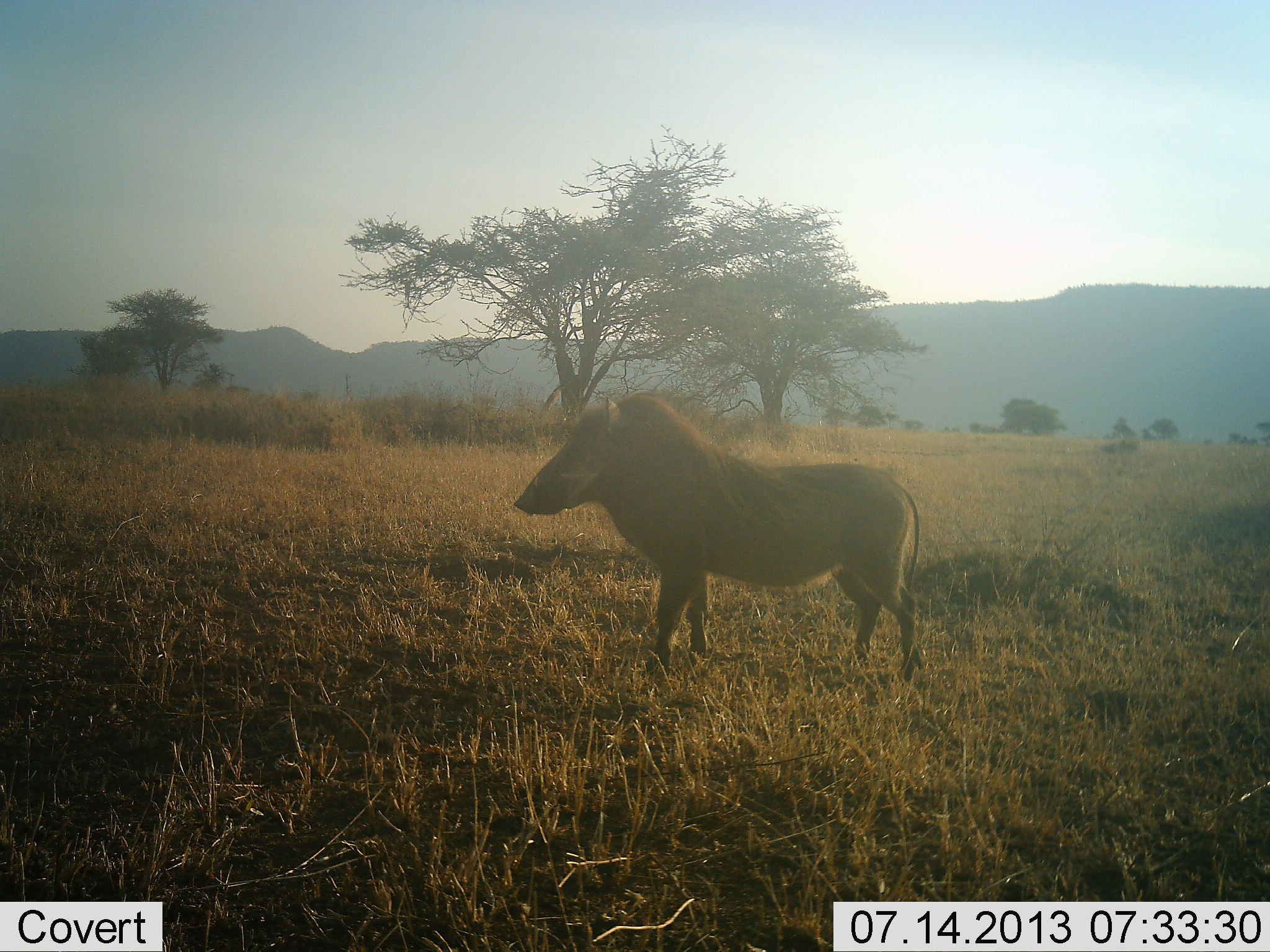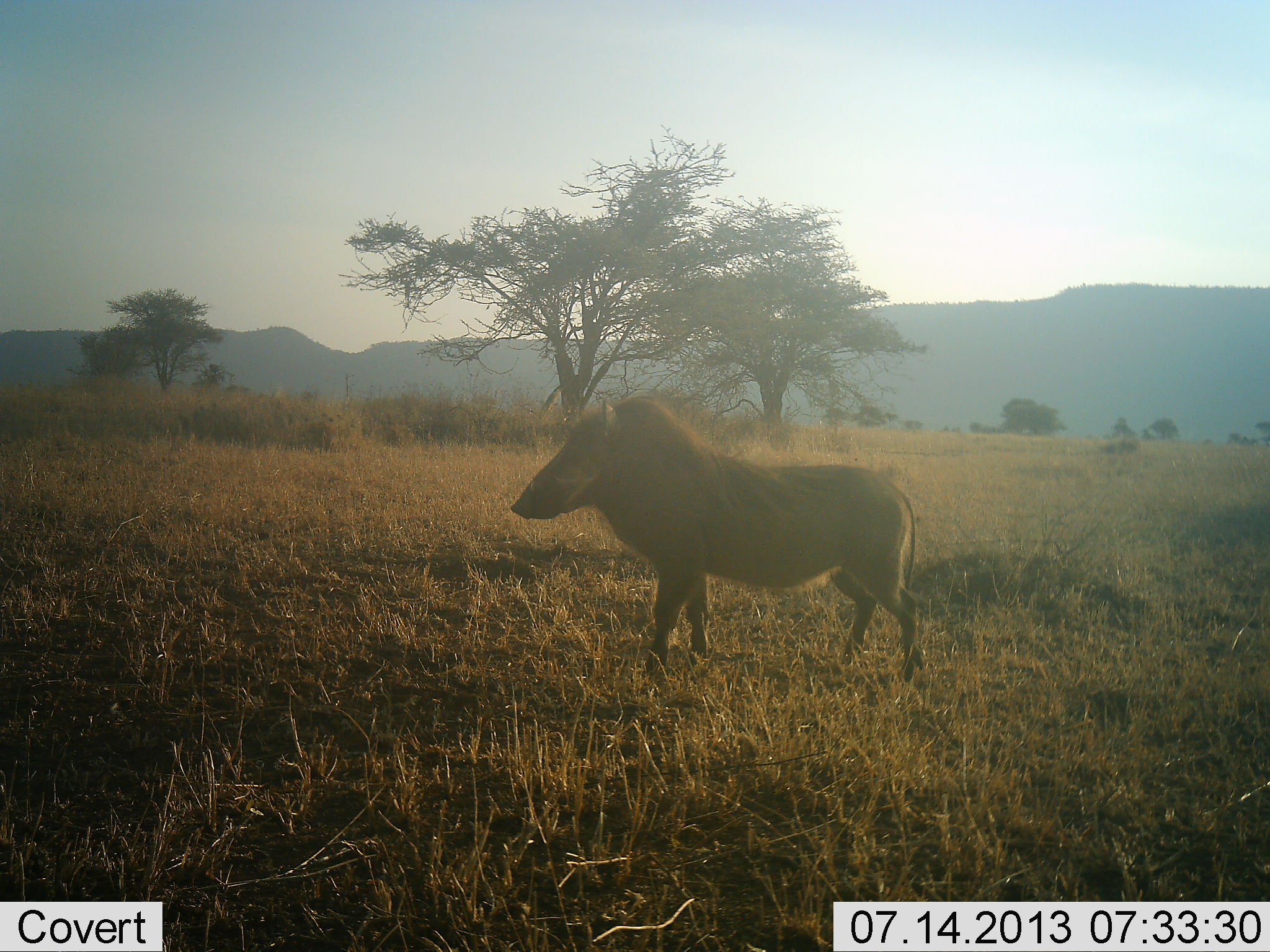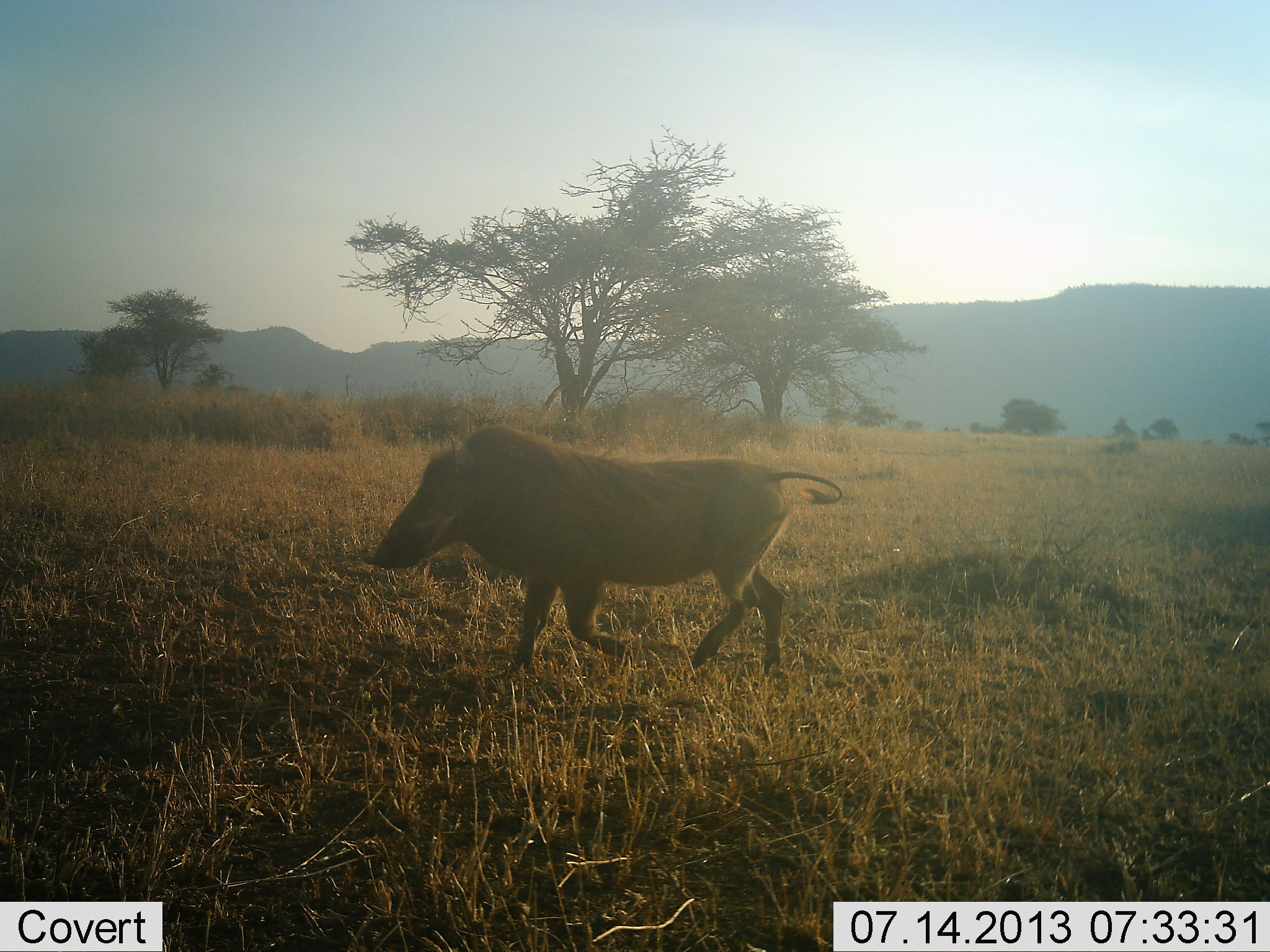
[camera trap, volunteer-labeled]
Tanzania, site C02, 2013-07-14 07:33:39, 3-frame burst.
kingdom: Animalia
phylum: Chordata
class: Mammalia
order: Artiodactyla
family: Suidae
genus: Phacochoerus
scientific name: Phacochoerus africanus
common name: warthog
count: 1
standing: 40%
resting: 0%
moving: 80%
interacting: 0%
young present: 0%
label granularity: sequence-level